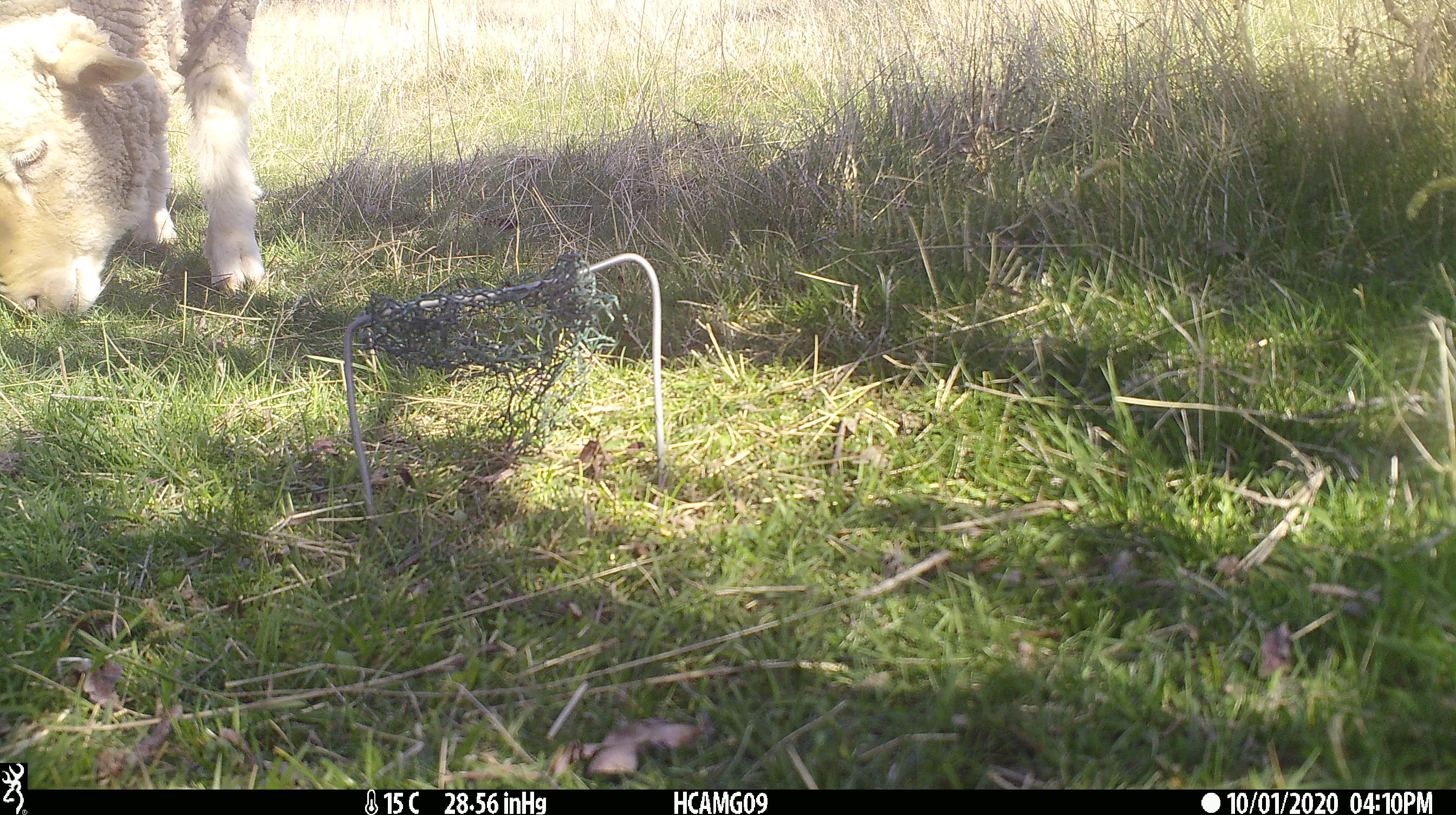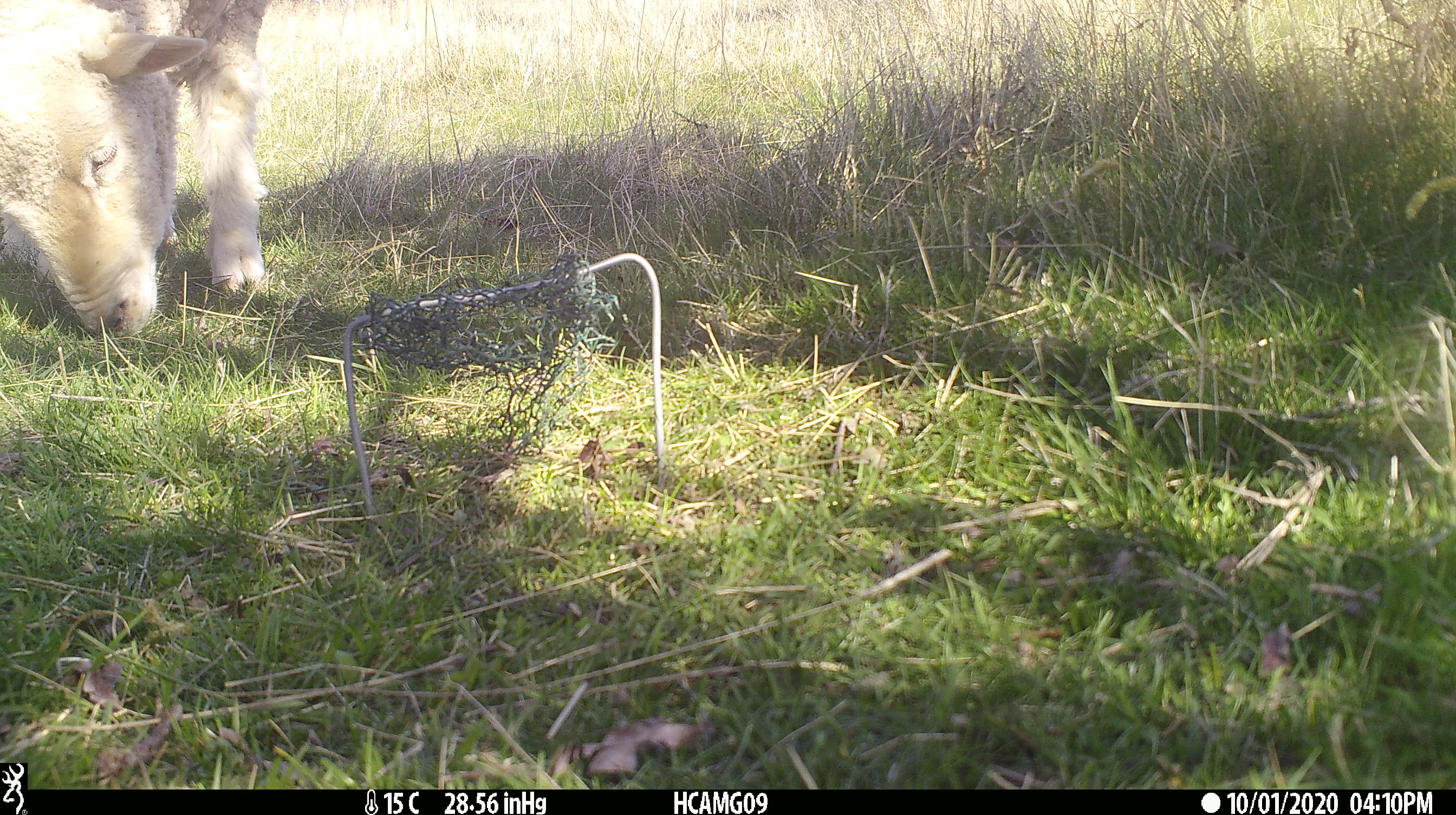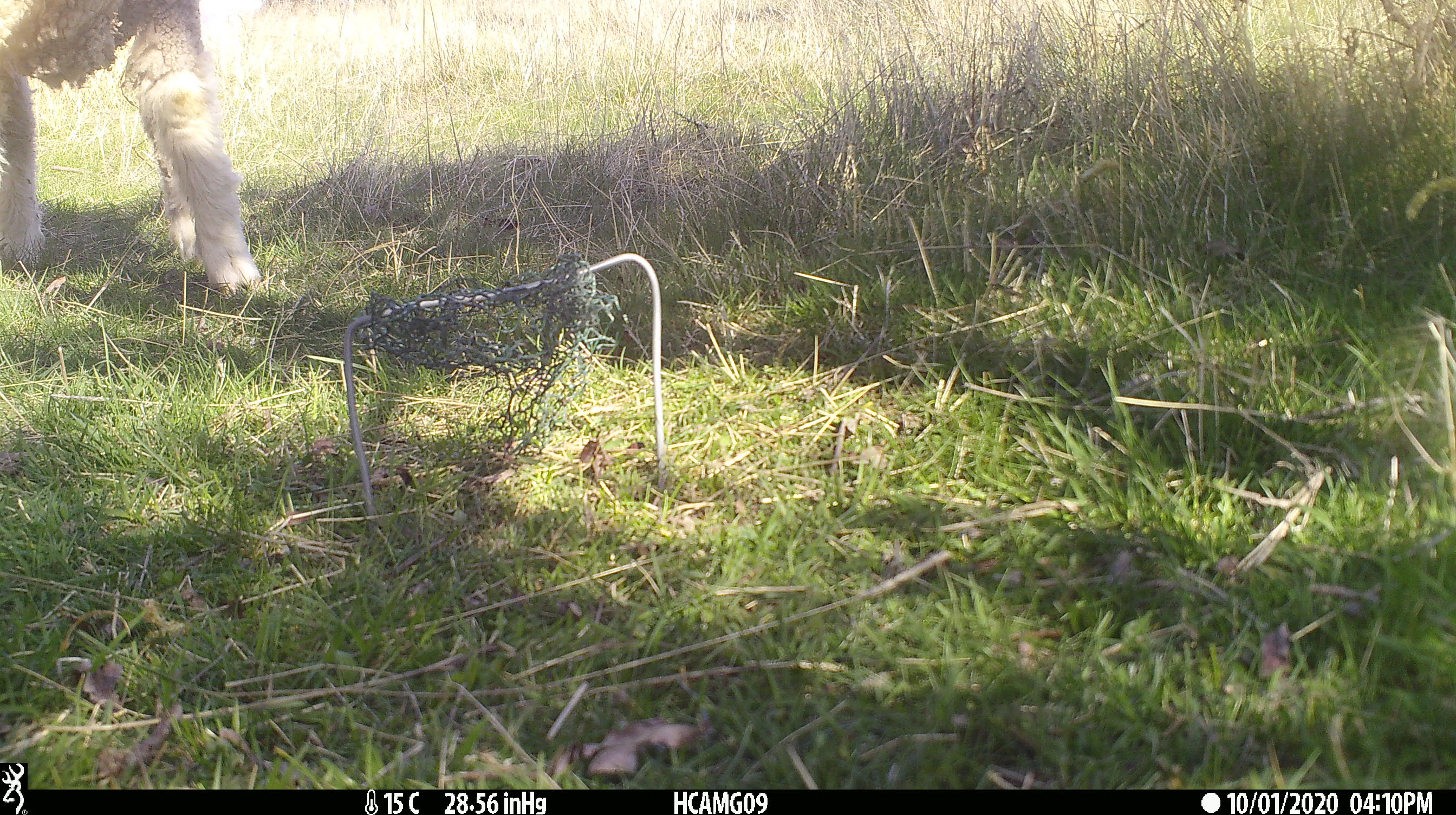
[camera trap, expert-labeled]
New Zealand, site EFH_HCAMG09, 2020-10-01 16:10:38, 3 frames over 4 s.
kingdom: Animalia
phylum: Chordata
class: Mammalia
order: Artiodactyla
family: Bovidae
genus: Ovis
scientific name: Ovis aries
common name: domestic sheep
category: sheep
Sheep (domestic sheep) (Ovis aries).